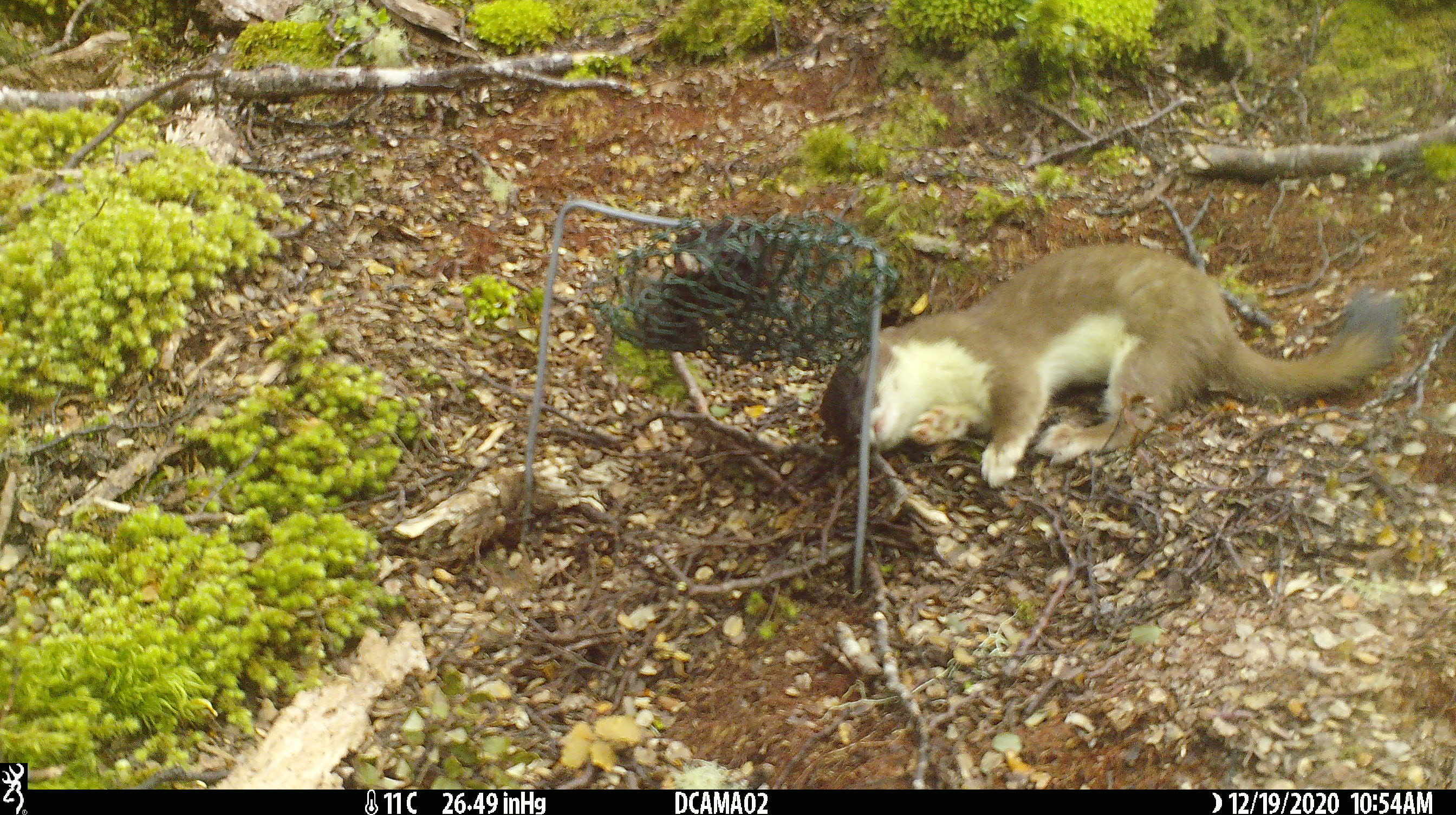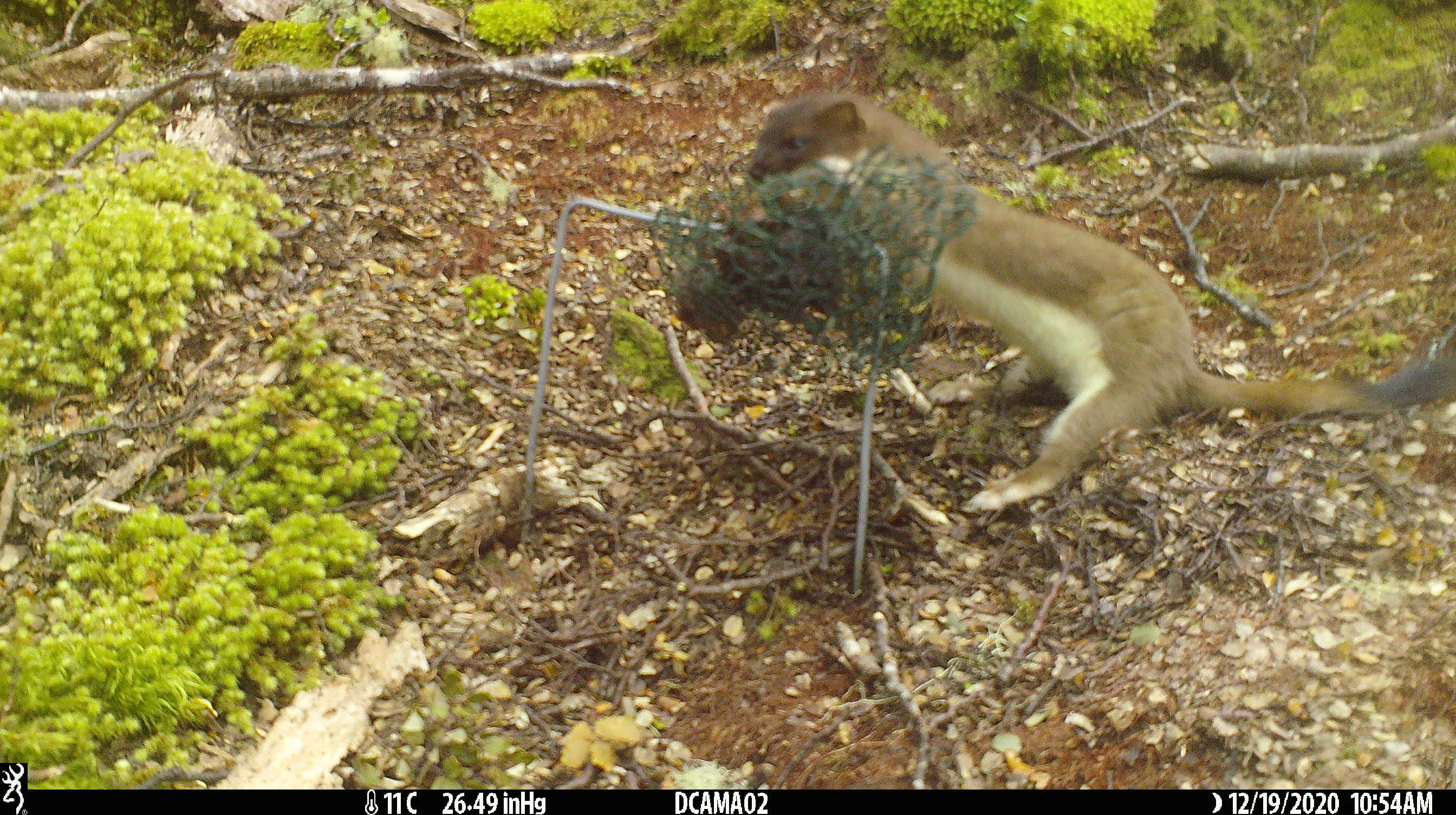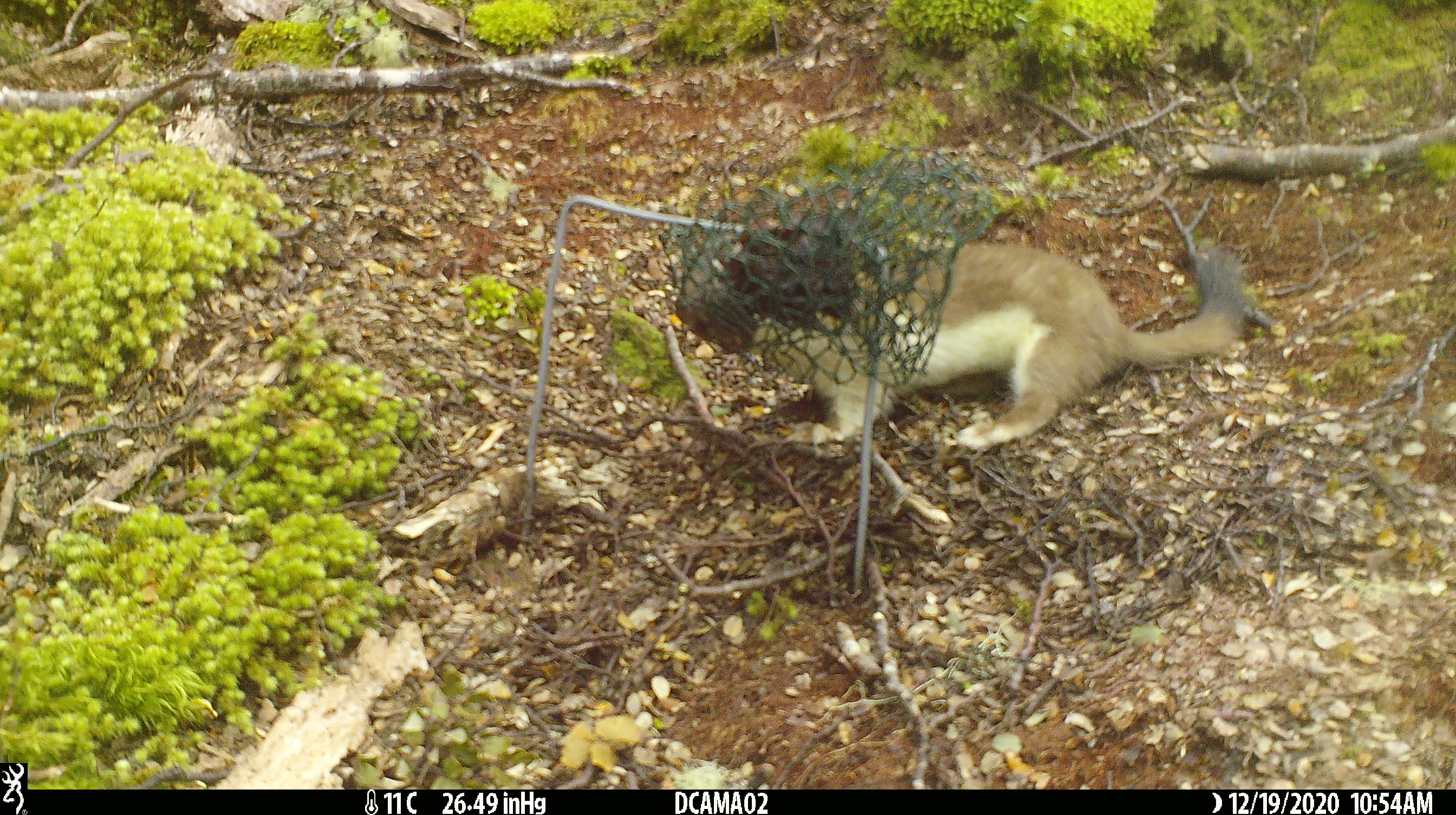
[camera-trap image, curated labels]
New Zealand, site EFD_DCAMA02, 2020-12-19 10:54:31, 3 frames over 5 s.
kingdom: Animalia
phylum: Chordata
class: Mammalia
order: Carnivora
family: Mustelidae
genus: Mustela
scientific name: Mustela erminea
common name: stoat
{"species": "stoat (Mustela erminea)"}